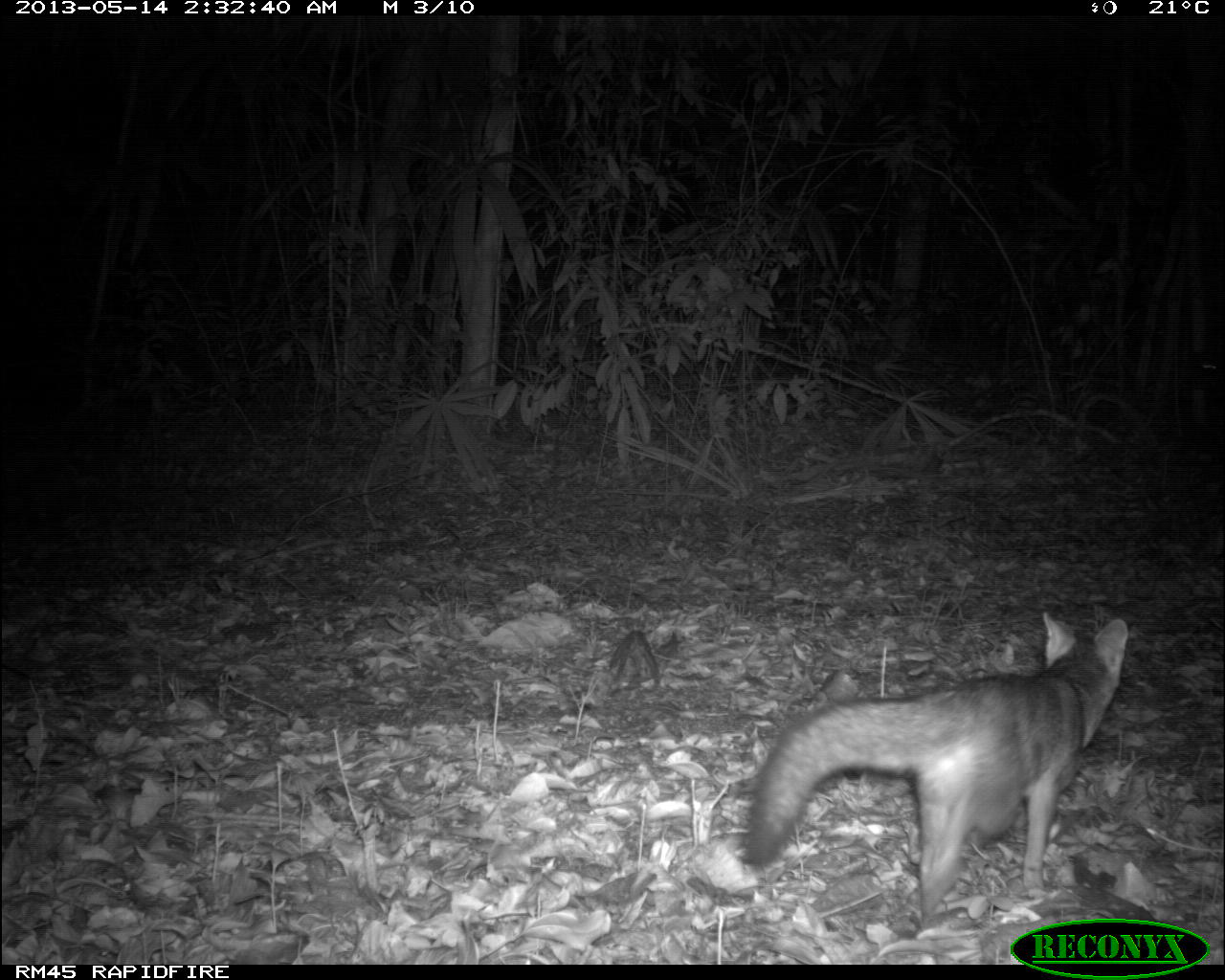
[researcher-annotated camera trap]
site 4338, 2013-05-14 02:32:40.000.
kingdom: Animalia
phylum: Chordata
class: Mammalia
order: Carnivora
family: Canidae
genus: Urocyon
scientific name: Urocyon cinereoargenteus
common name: gray fox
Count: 1.